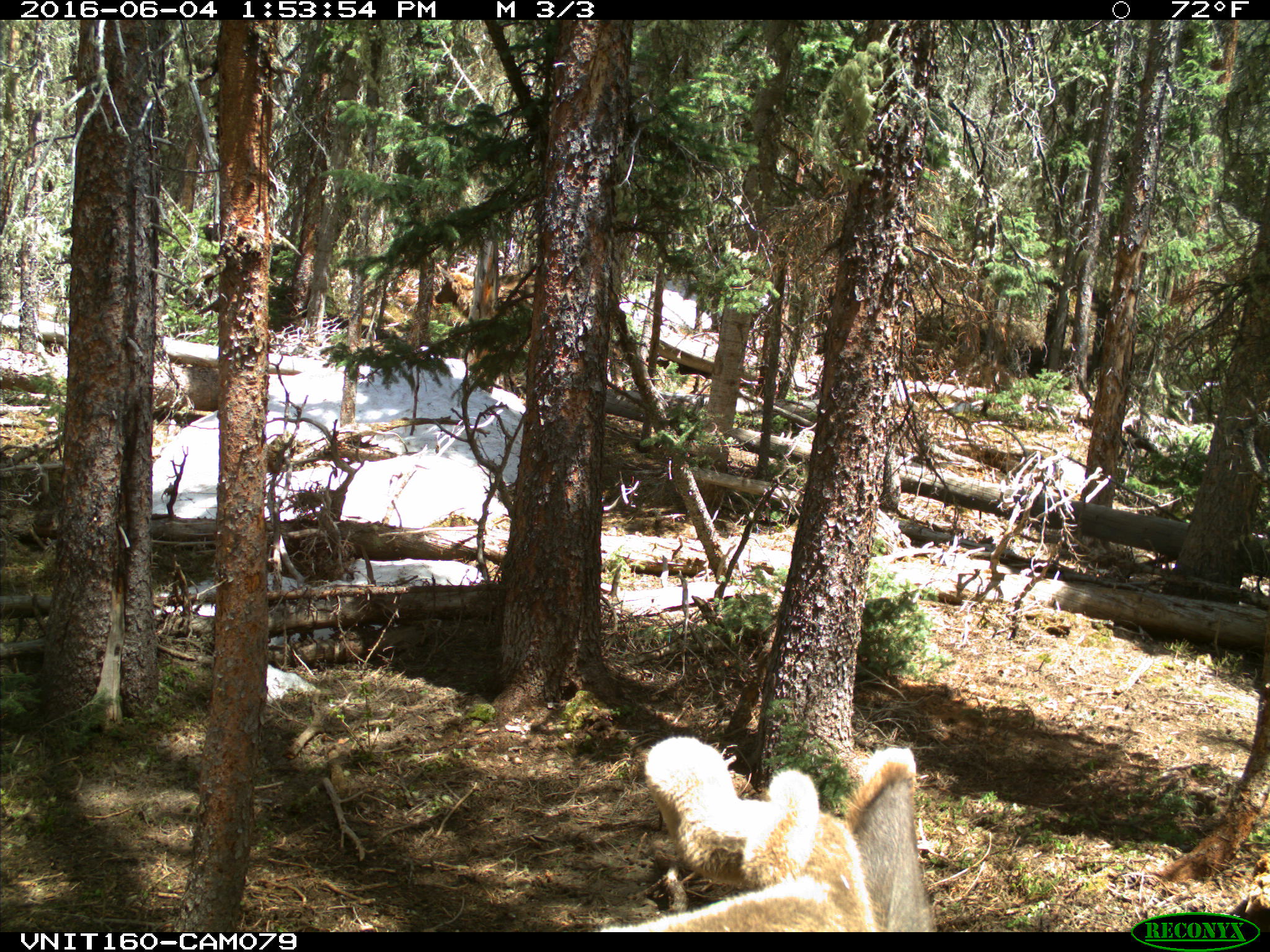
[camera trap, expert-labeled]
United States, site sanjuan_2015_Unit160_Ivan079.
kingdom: Animalia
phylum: Chordata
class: Mammalia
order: Artiodactyla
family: Cervidae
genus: Cervus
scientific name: Cervus elaphus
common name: red deer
Cervus elaphus (red deer).